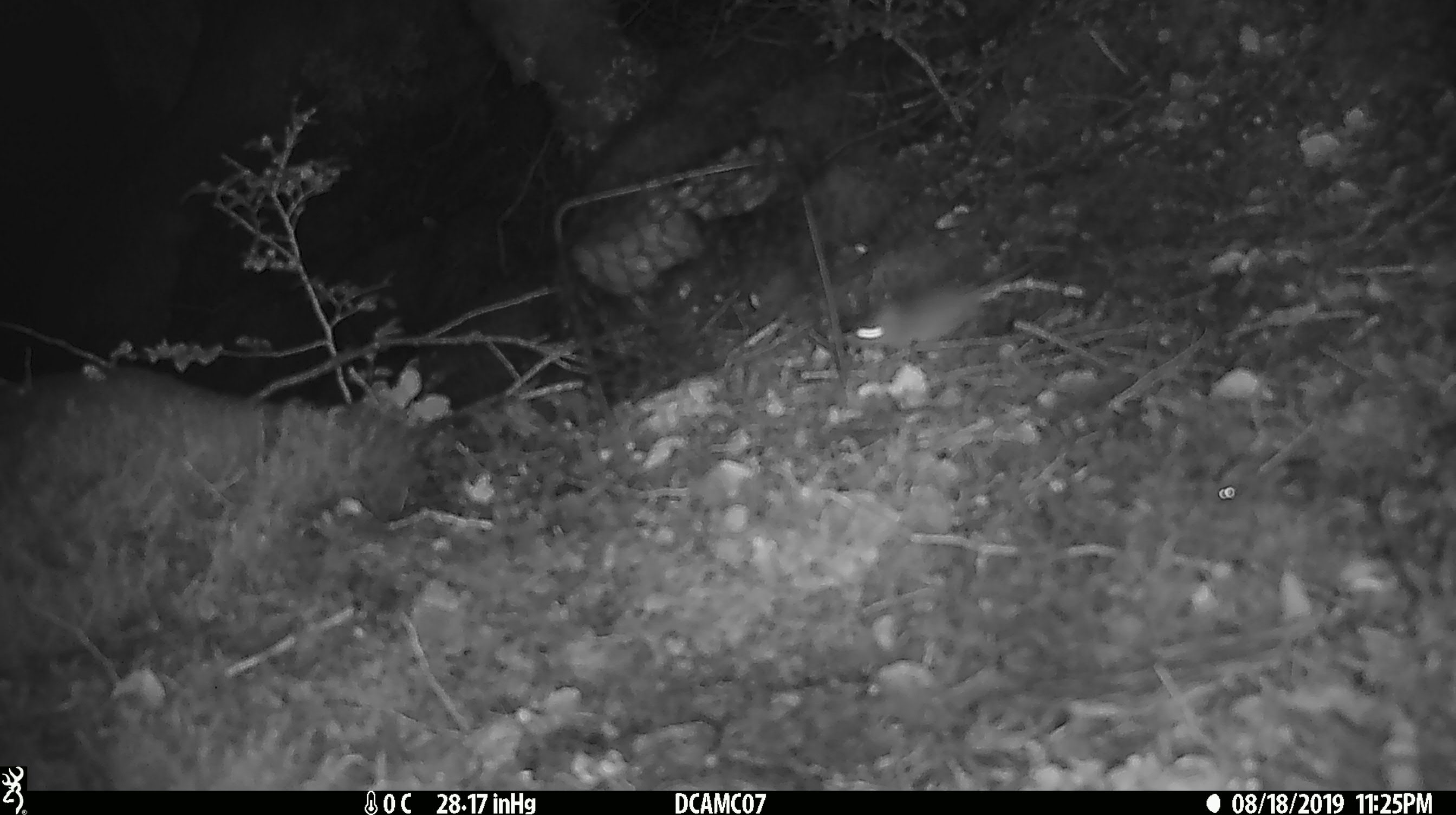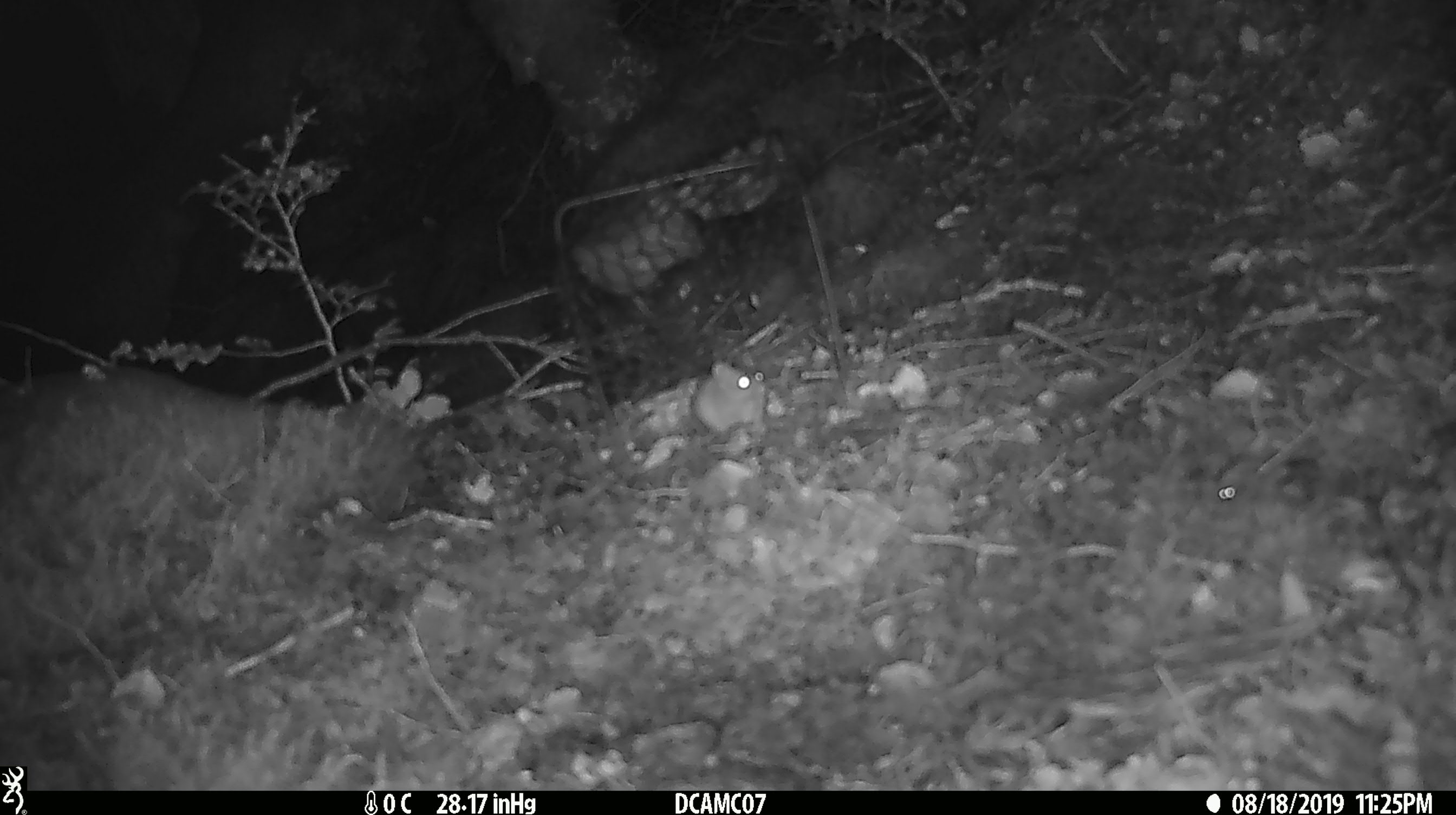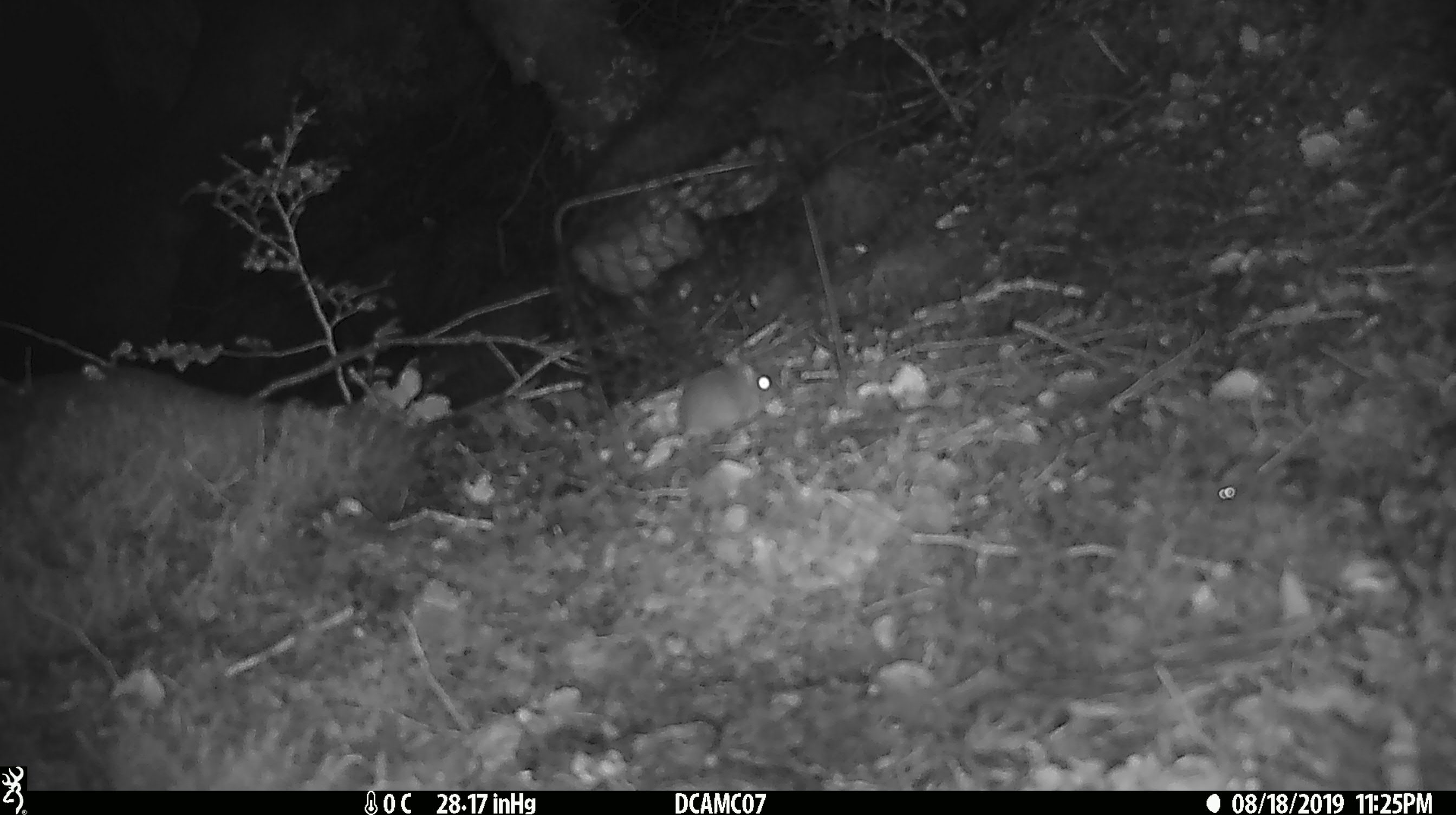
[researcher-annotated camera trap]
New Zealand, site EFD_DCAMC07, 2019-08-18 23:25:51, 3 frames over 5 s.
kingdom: Animalia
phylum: Chordata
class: Mammalia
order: Rodentia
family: Muridae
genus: Mus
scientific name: Mus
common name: mouse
Mouse (Mus).